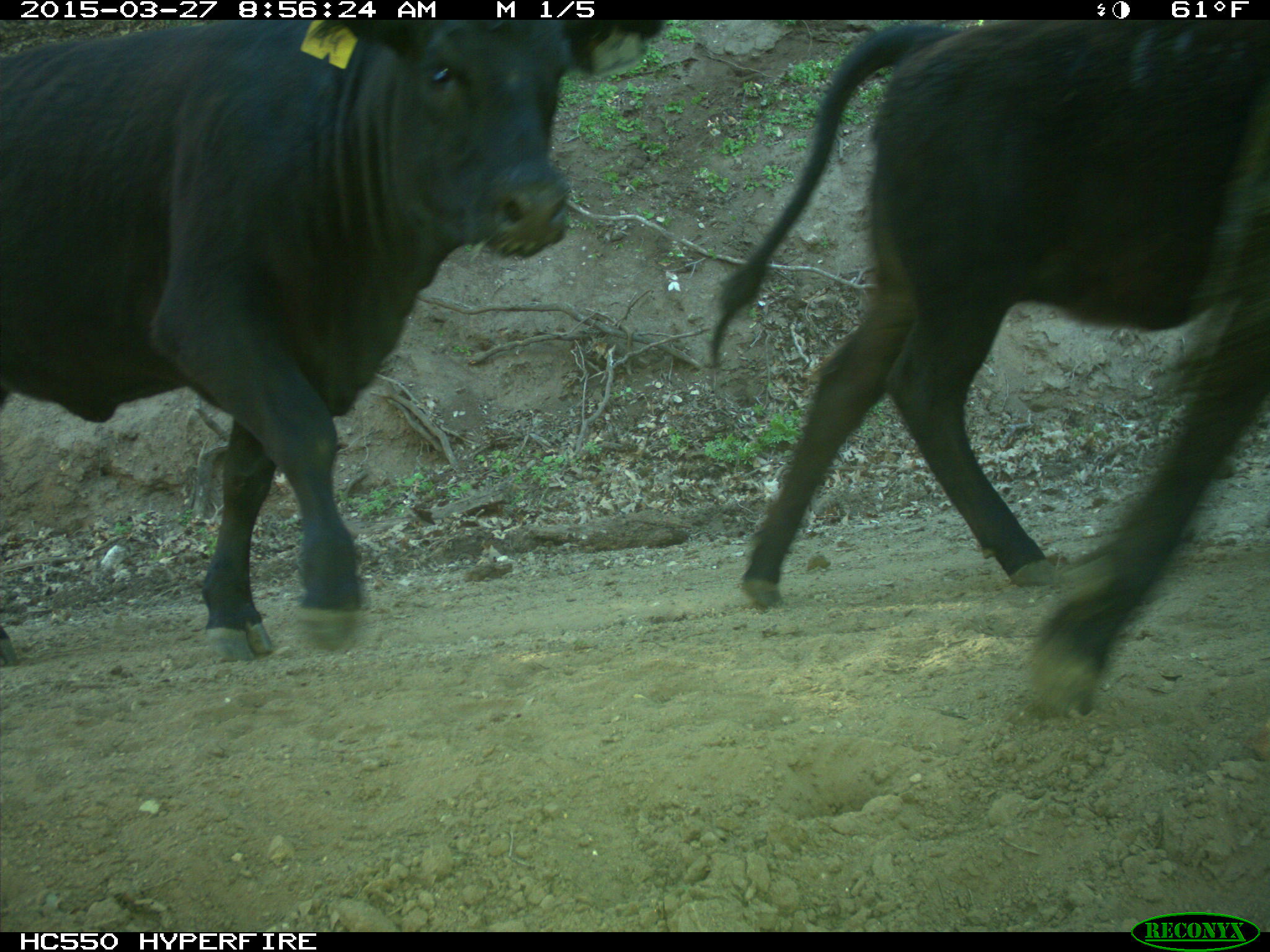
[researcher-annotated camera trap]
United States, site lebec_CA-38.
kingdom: Animalia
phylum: Chordata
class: Mammalia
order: Artiodactyla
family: Bovidae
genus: Bos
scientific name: Bos taurus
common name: domestic cow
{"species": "Bos taurus (domestic cow)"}